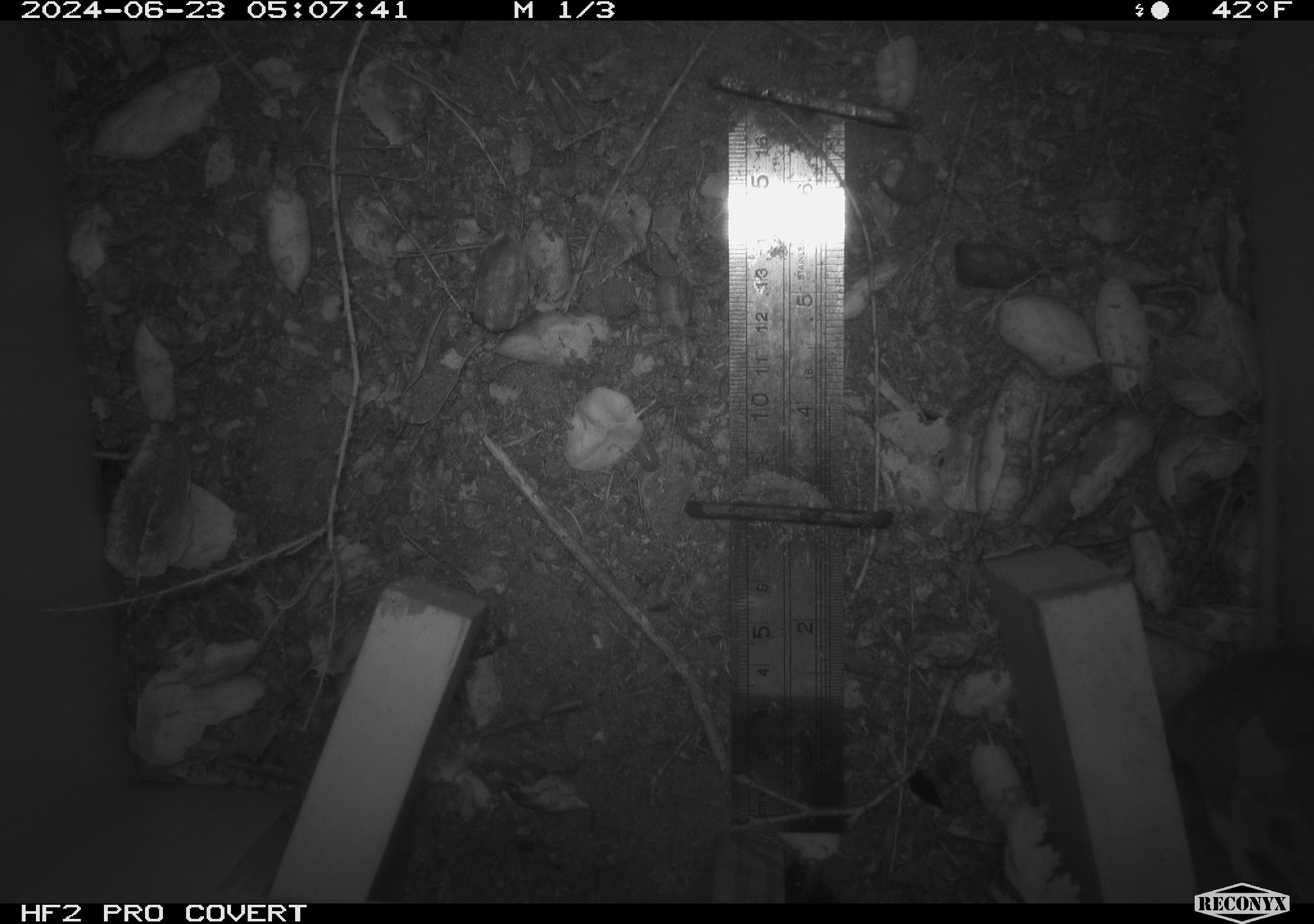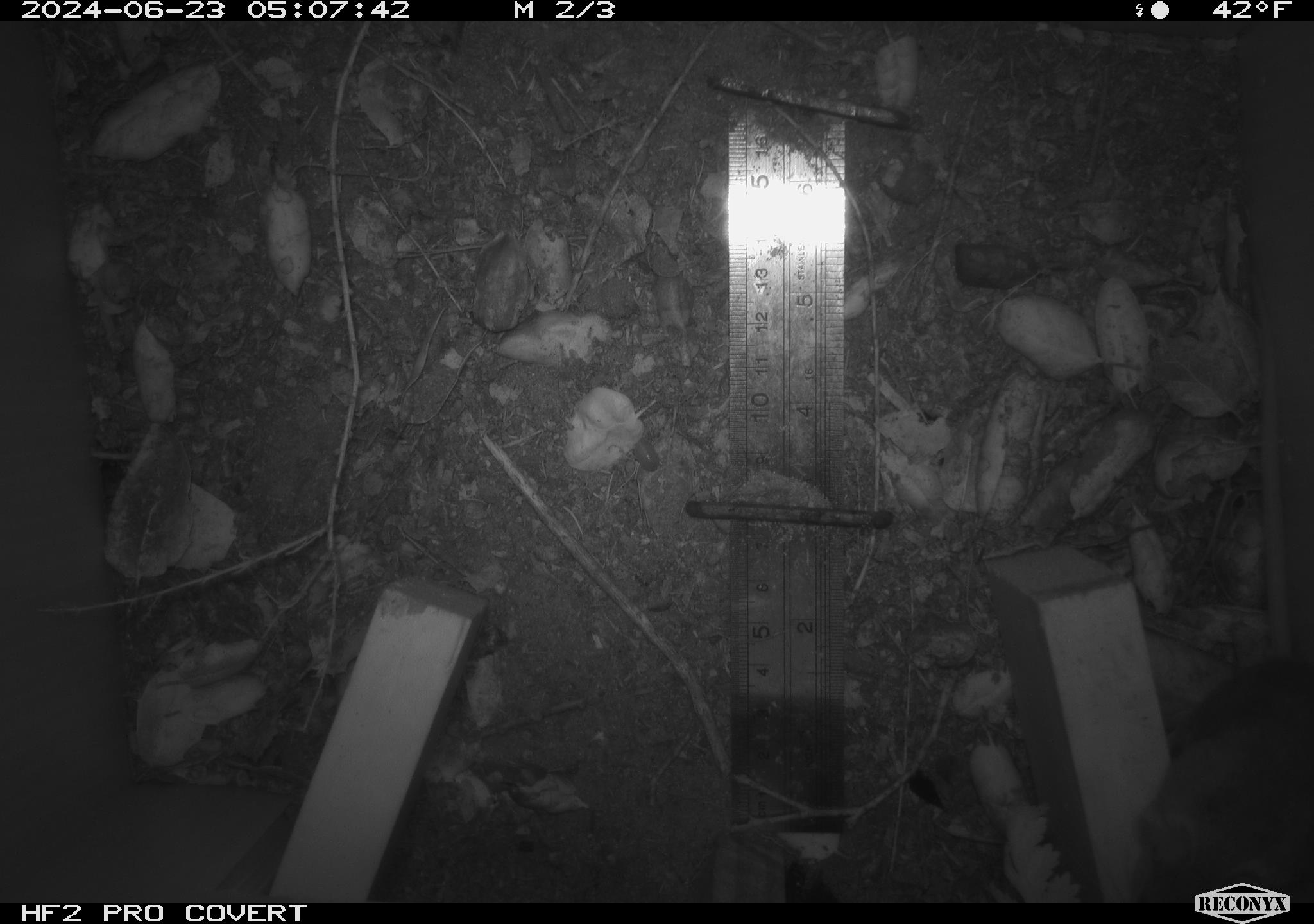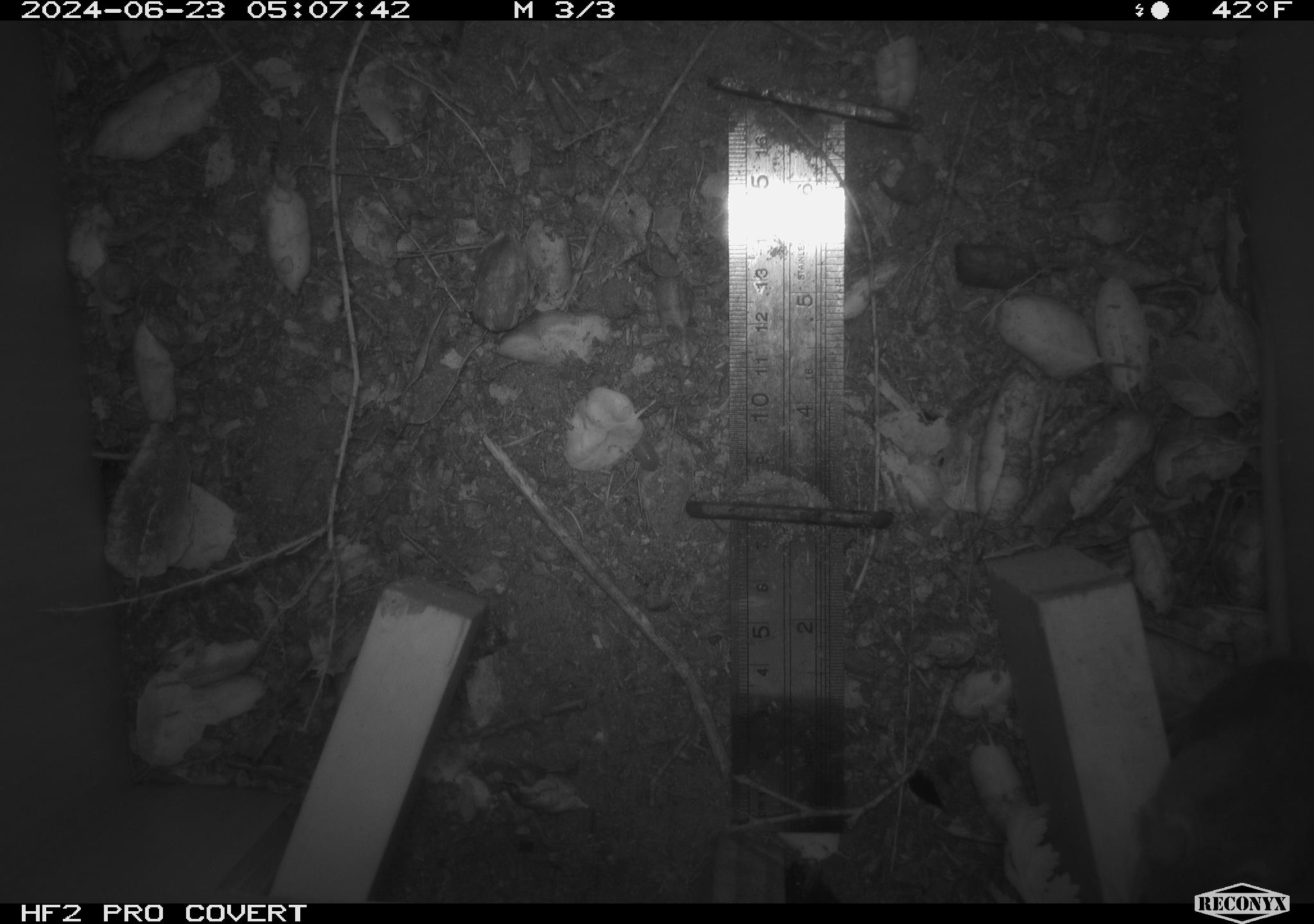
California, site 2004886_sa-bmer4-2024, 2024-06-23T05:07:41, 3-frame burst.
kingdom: Animalia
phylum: Chordata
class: Mammalia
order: Rodentia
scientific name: Rodentia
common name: mouse species